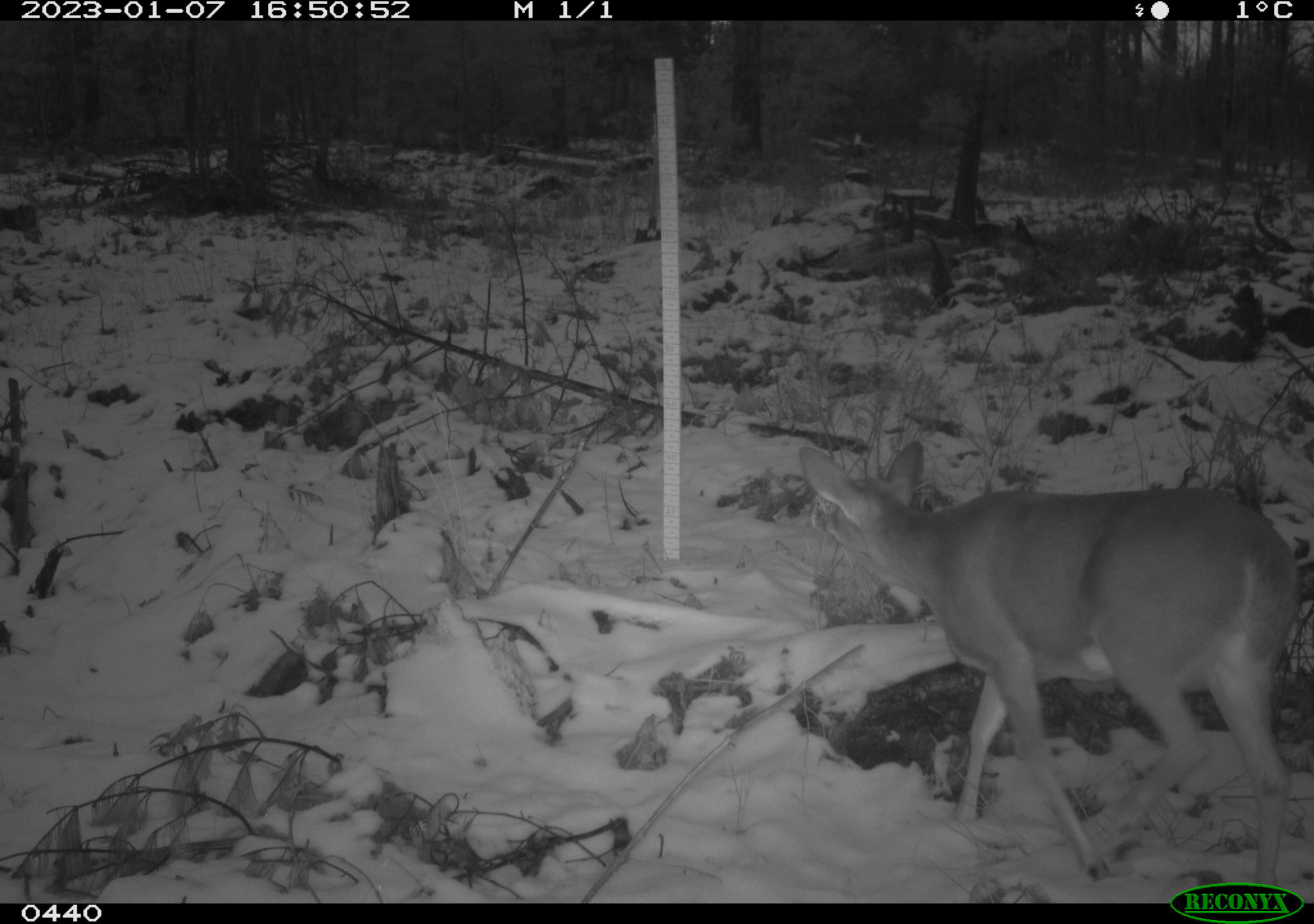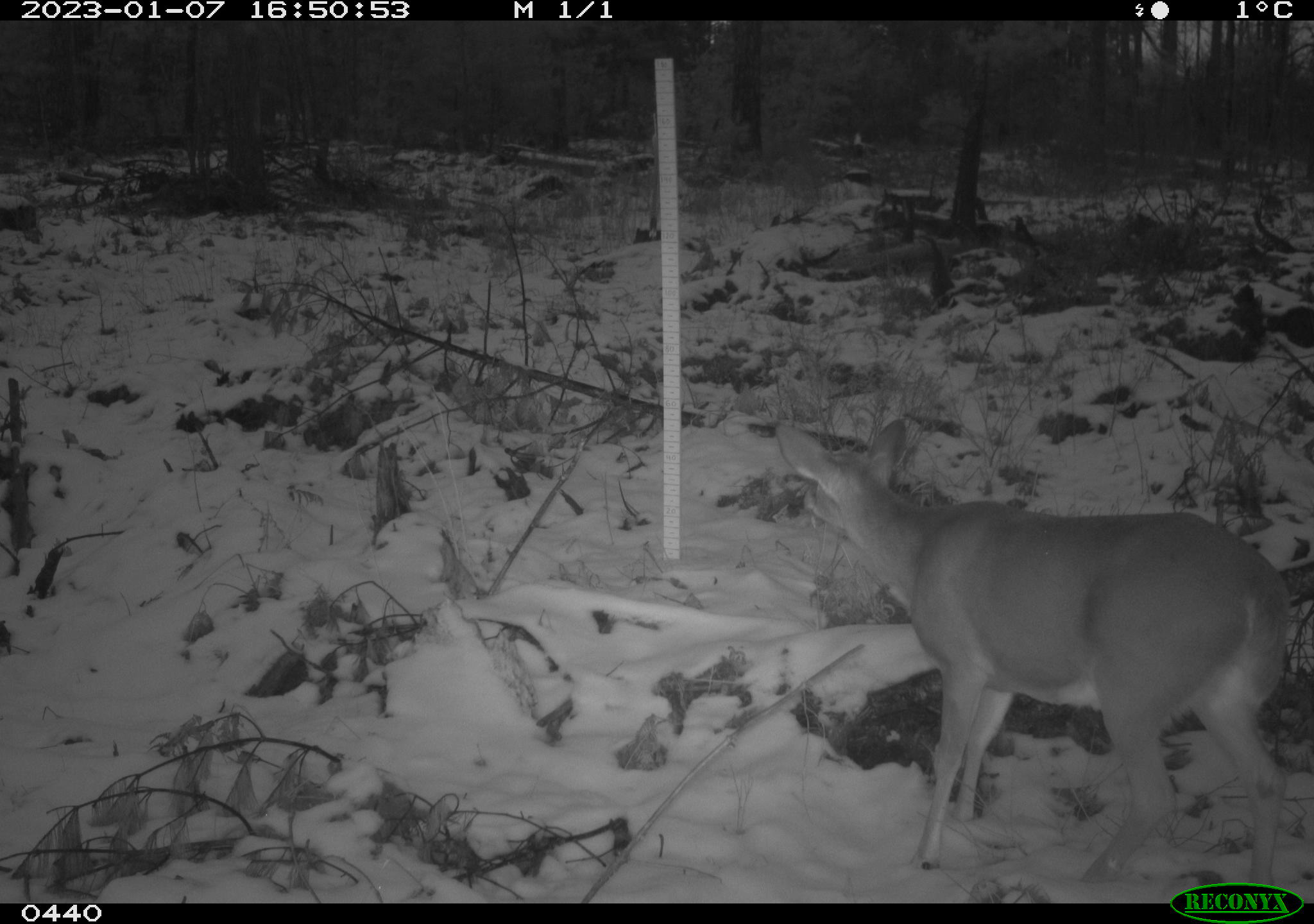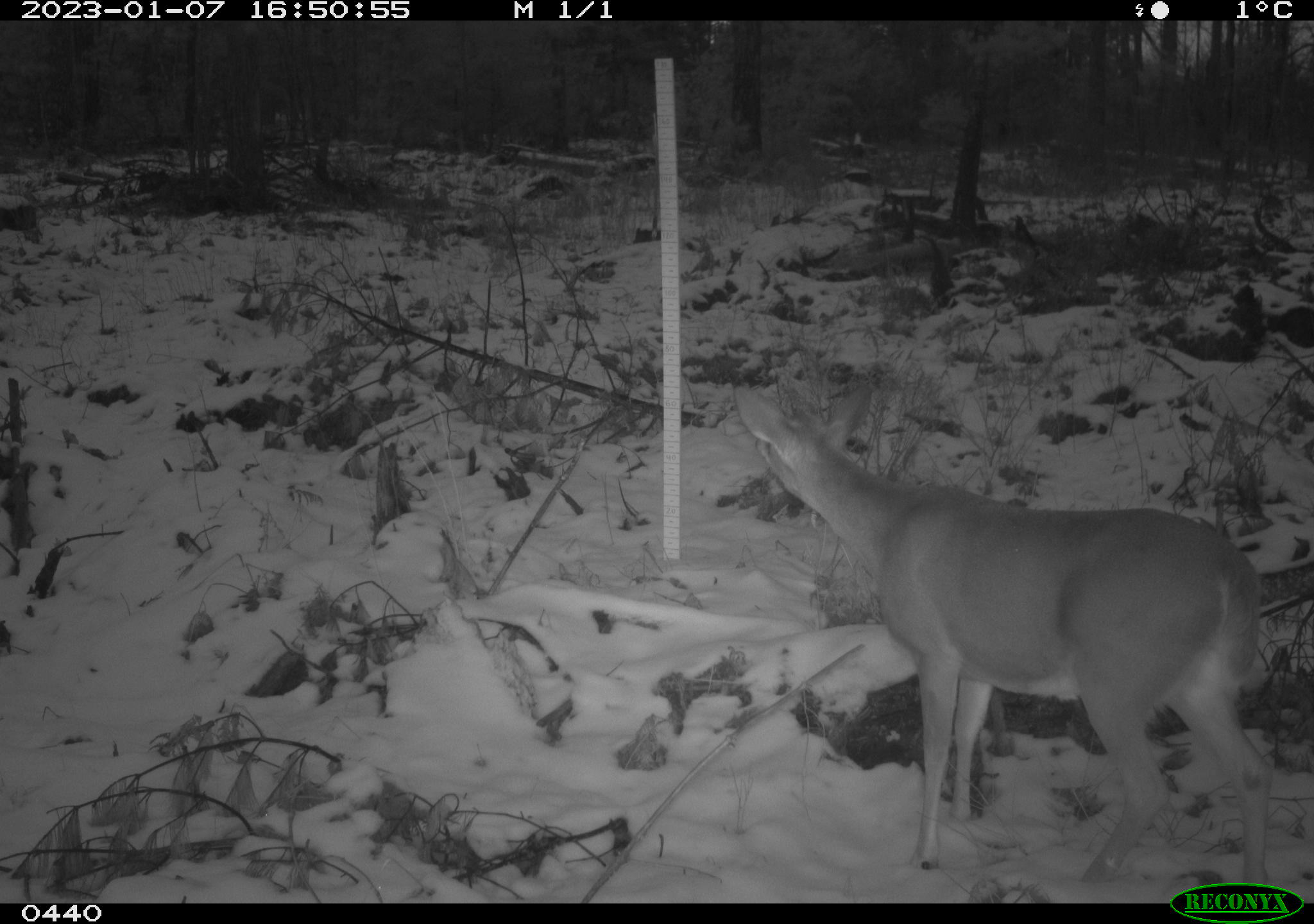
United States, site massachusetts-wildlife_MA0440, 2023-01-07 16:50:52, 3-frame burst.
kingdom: Animalia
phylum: Chordata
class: Mammalia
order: Artiodactyla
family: Cervidae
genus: Odocoileus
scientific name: Odocoileus virginianus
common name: white-tailed deer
White-tailed deer (Odocoileus virginianus).